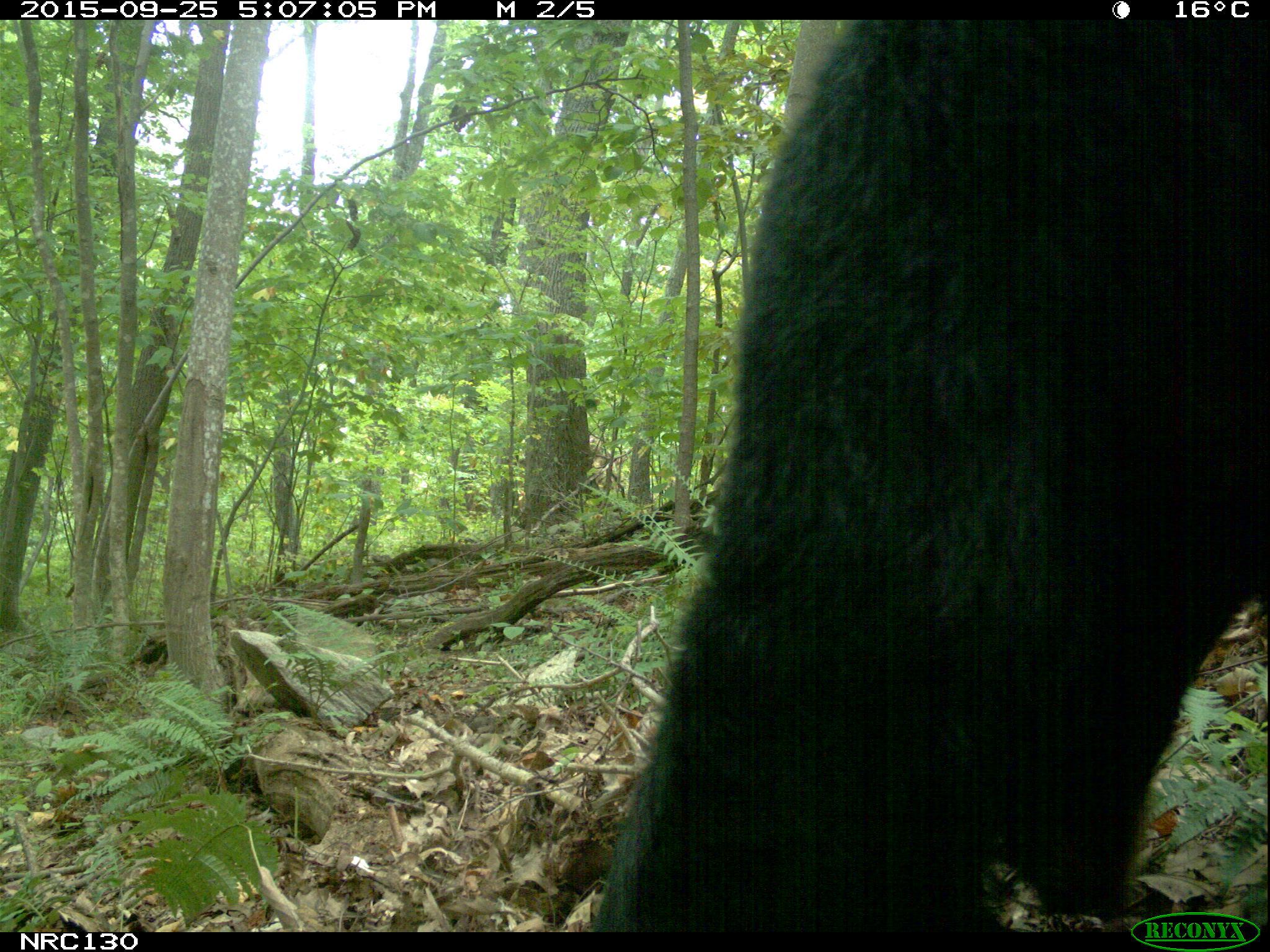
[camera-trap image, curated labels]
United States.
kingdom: Animalia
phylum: Chordata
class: Mammalia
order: Carnivora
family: Ursidae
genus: Ursus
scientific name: Ursus americanus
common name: american black bear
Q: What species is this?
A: American Black Bear (Ursus americanus).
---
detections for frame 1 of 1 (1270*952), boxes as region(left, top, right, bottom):
American Black Bear: region(563, 24, 1270, 927)